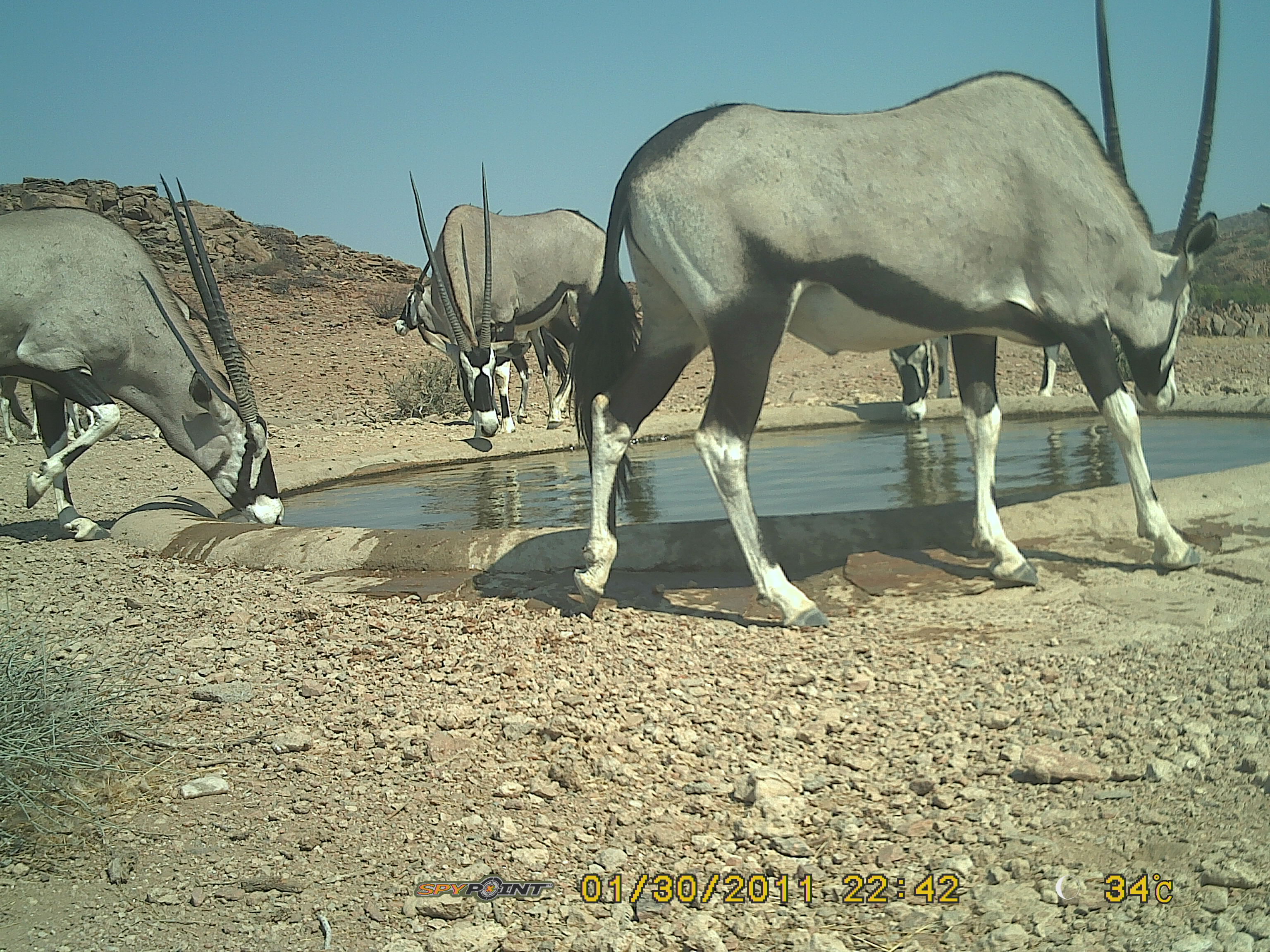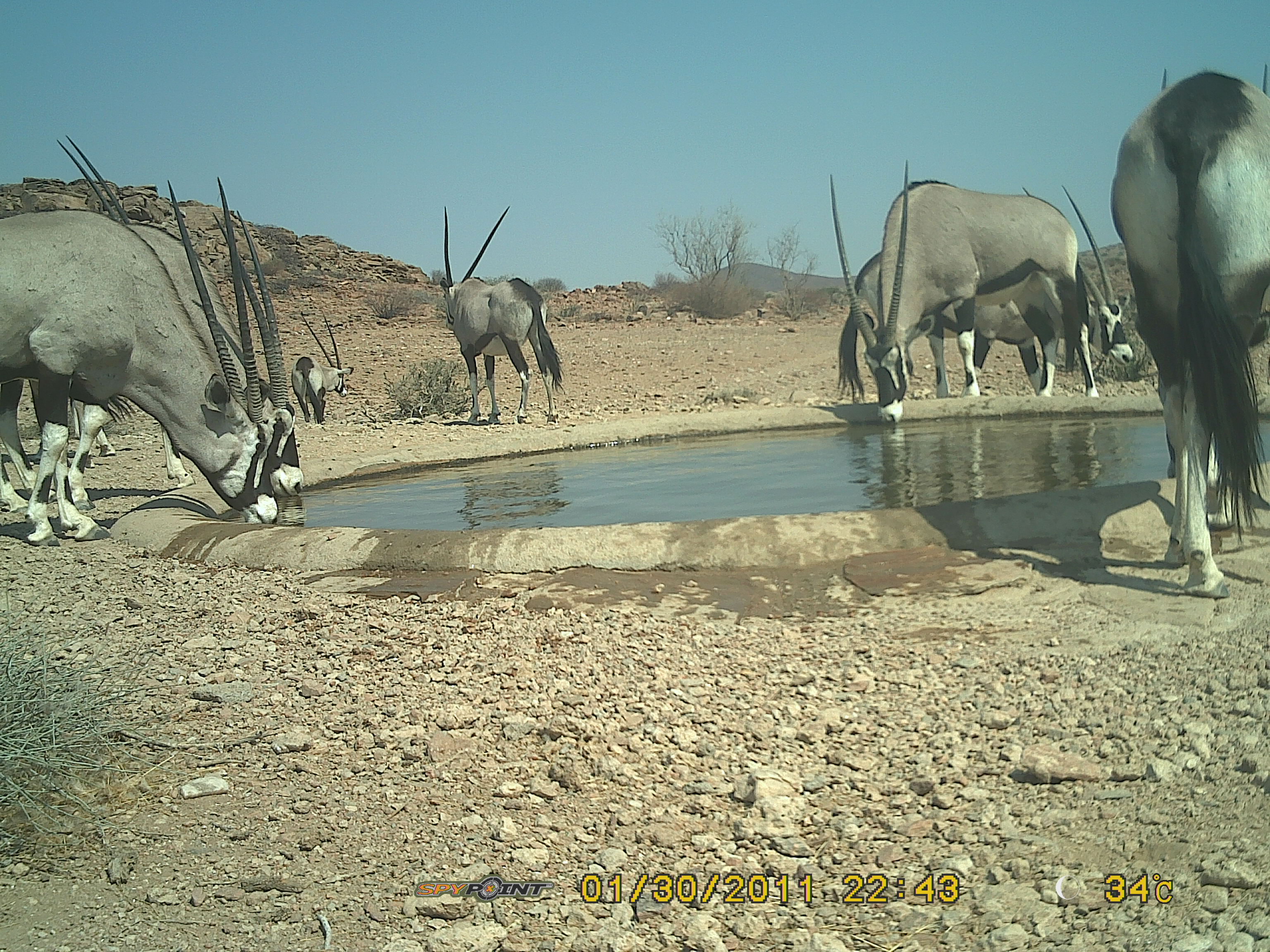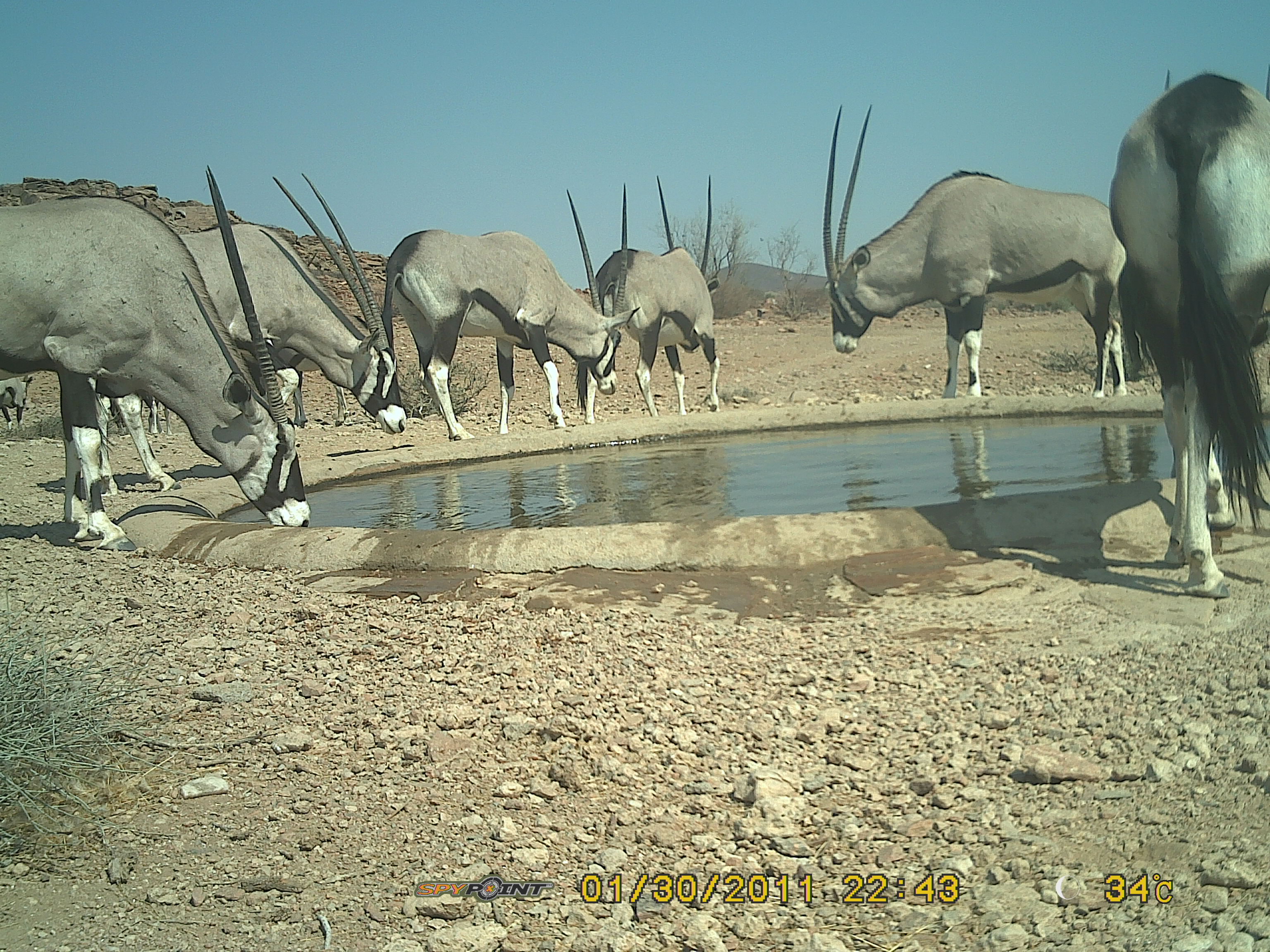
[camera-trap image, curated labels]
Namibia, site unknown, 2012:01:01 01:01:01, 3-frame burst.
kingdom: Animalia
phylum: Chordata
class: Mammalia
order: Artiodactyla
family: Bovidae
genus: Oryx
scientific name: Oryx gazella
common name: gemsbok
Oryx gazella (gemsbok).